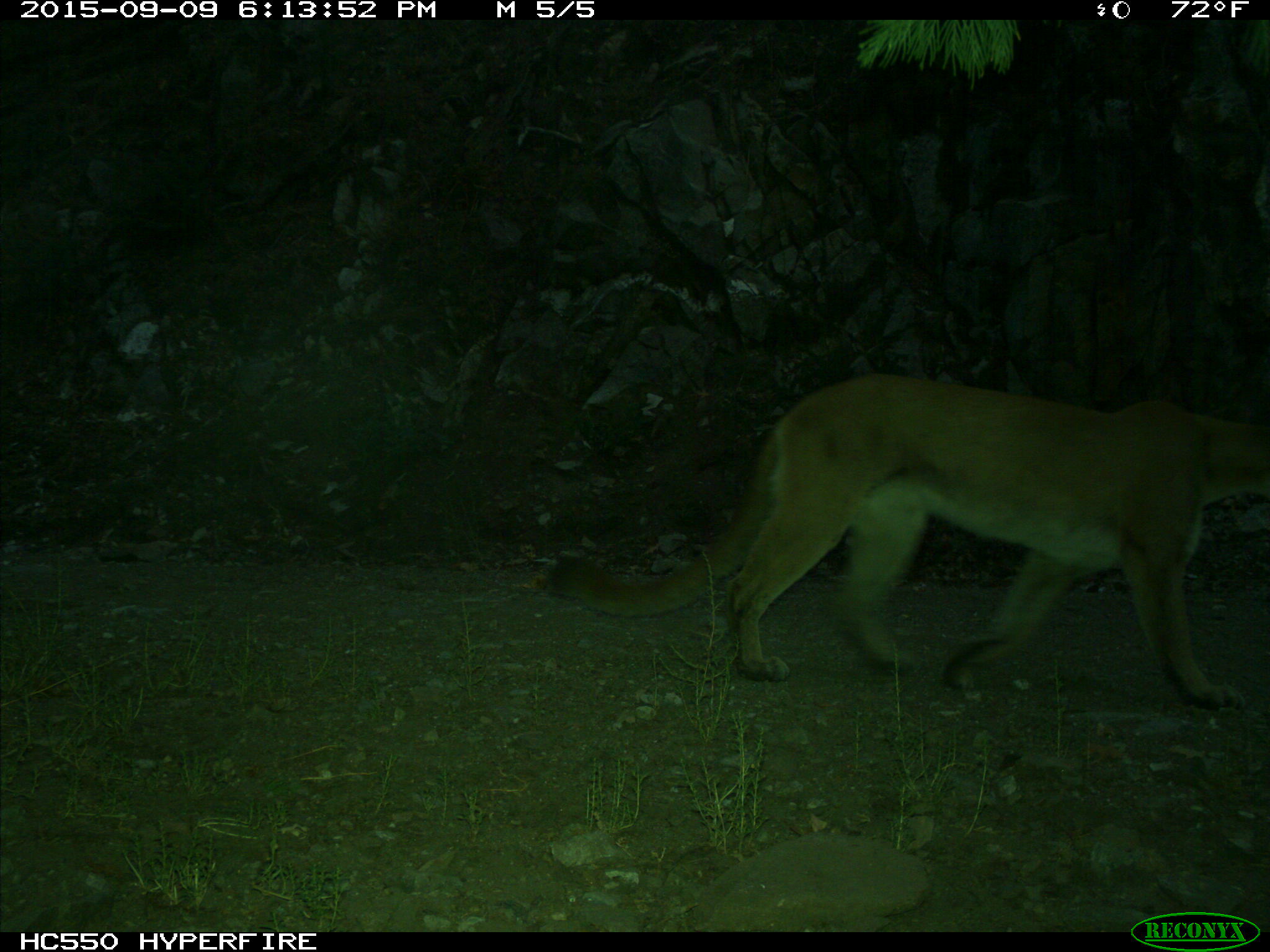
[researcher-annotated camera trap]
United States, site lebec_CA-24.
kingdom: Animalia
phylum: Chordata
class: Mammalia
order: Carnivora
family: Felidae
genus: Puma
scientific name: Puma concolor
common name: mountain lion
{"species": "Puma concolor (mountain lion)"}